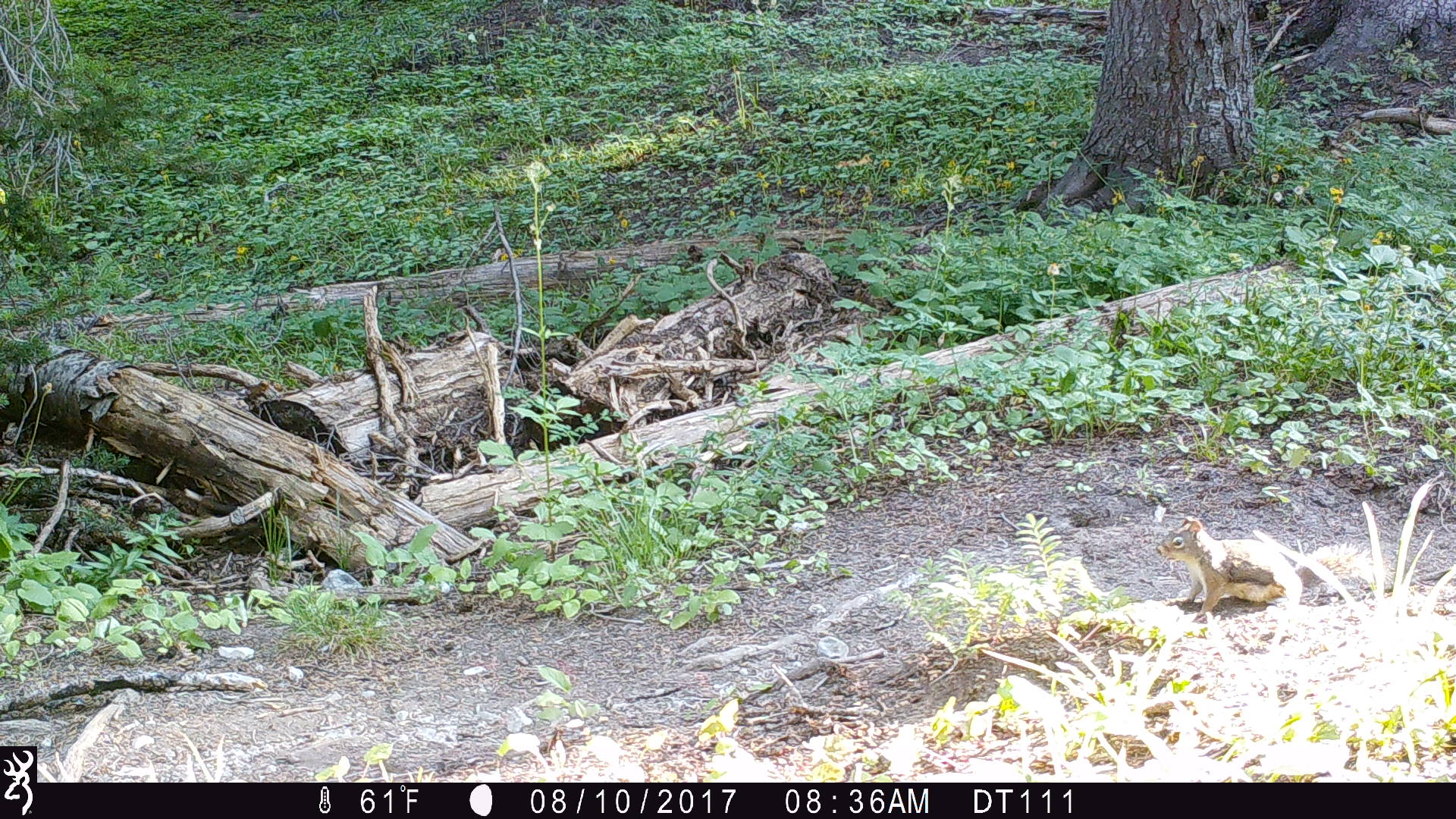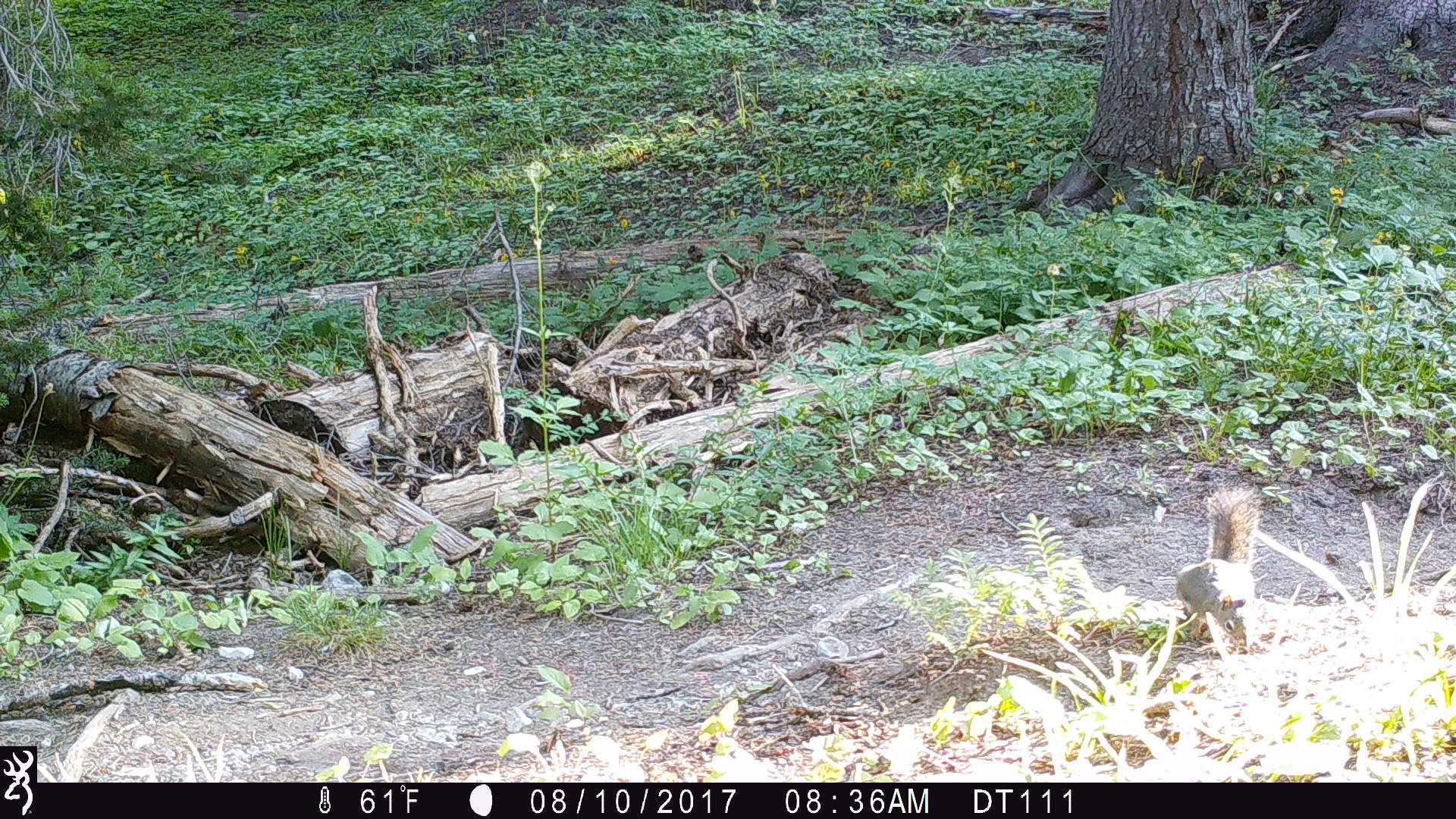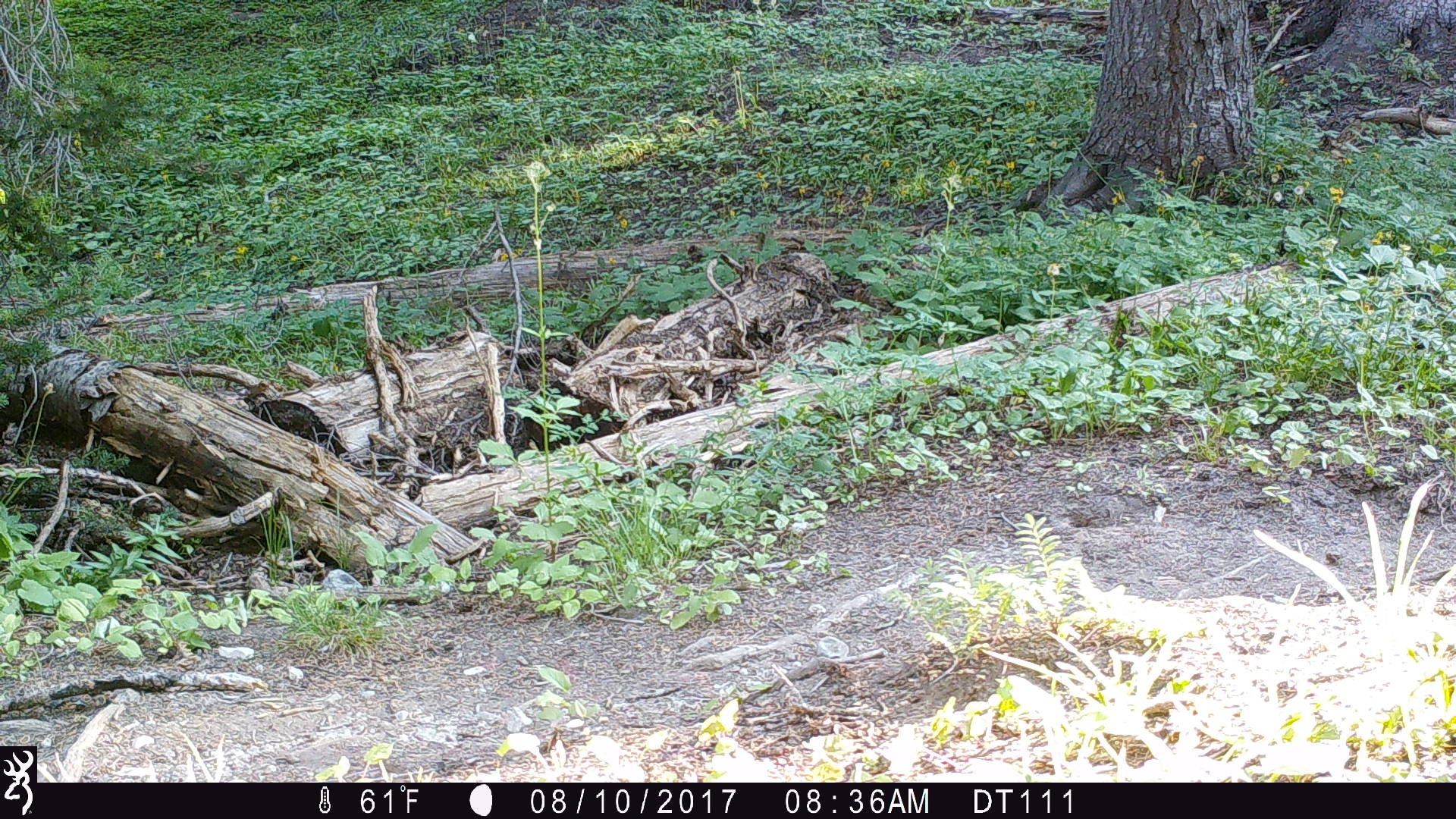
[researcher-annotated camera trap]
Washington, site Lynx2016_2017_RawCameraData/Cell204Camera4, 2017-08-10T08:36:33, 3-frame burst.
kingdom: Animalia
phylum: Chordata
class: Mammalia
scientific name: Mammalia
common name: small mammal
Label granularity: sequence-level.